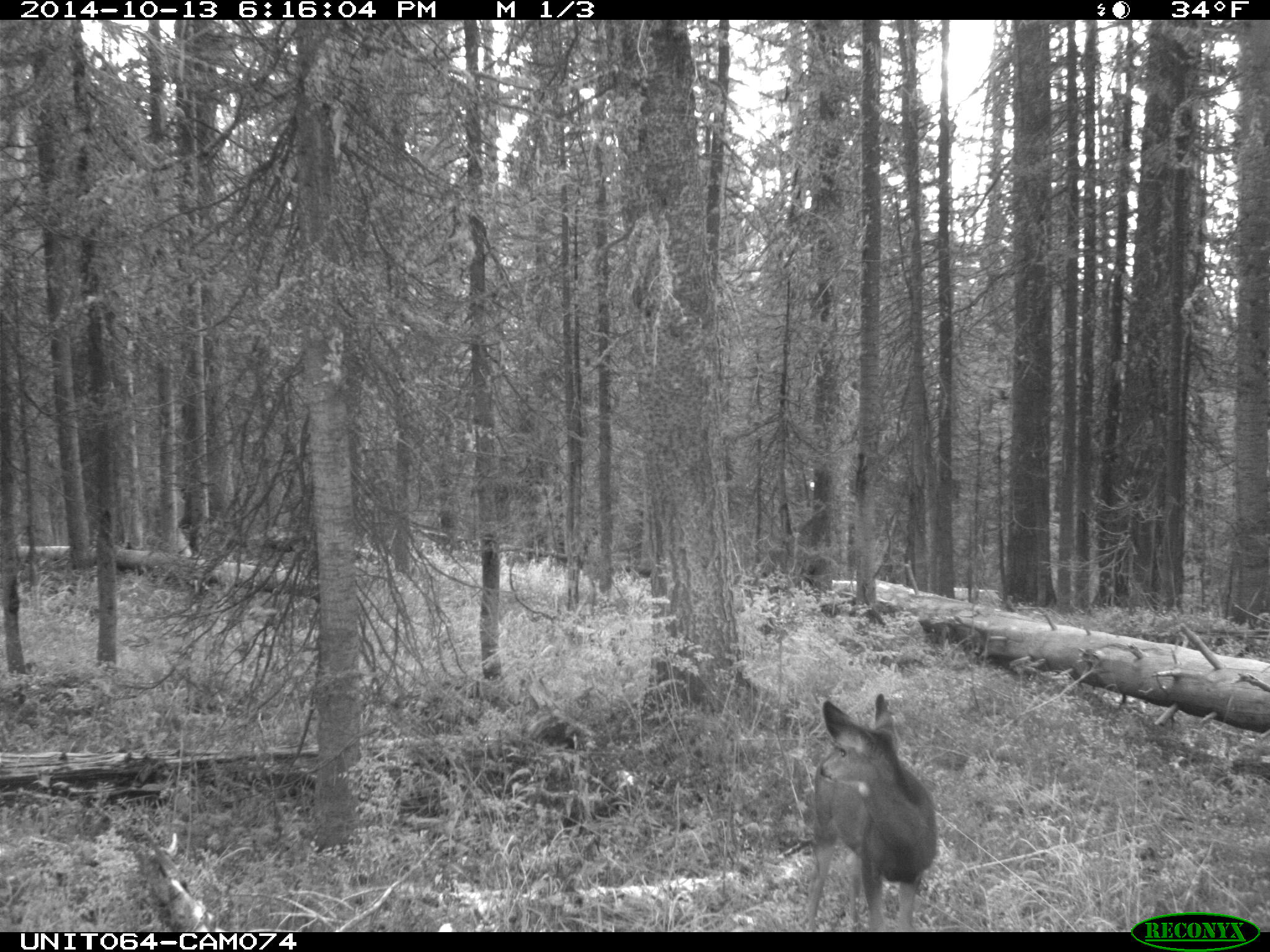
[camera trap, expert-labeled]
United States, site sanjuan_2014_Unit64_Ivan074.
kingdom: Animalia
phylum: Chordata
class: Mammalia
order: Artiodactyla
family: Cervidae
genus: Odocoileus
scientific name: Odocoileus hemionus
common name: mule deer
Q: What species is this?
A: Odocoileus hemionus (mule deer).